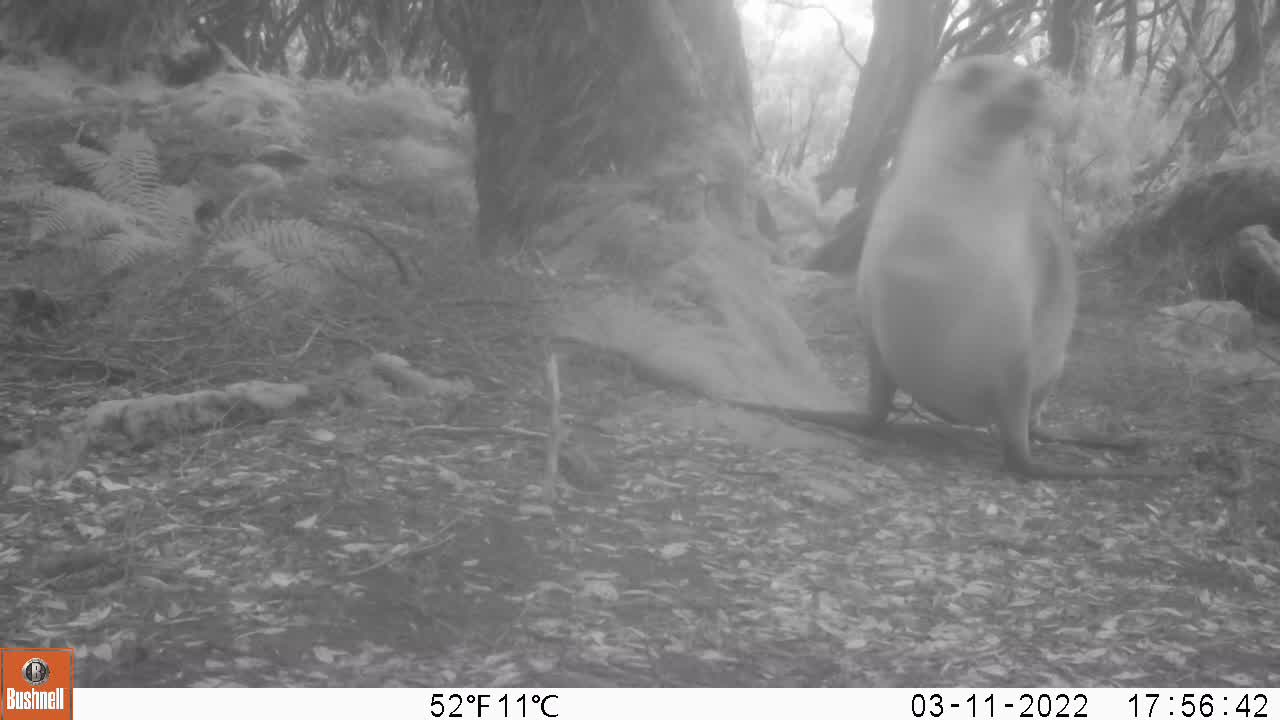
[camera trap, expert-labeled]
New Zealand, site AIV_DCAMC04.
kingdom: Animalia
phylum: Chordata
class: Mammalia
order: Carnivora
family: Otariidae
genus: Phocarctos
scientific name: Phocarctos hookeri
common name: new zealand sea lion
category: sealion